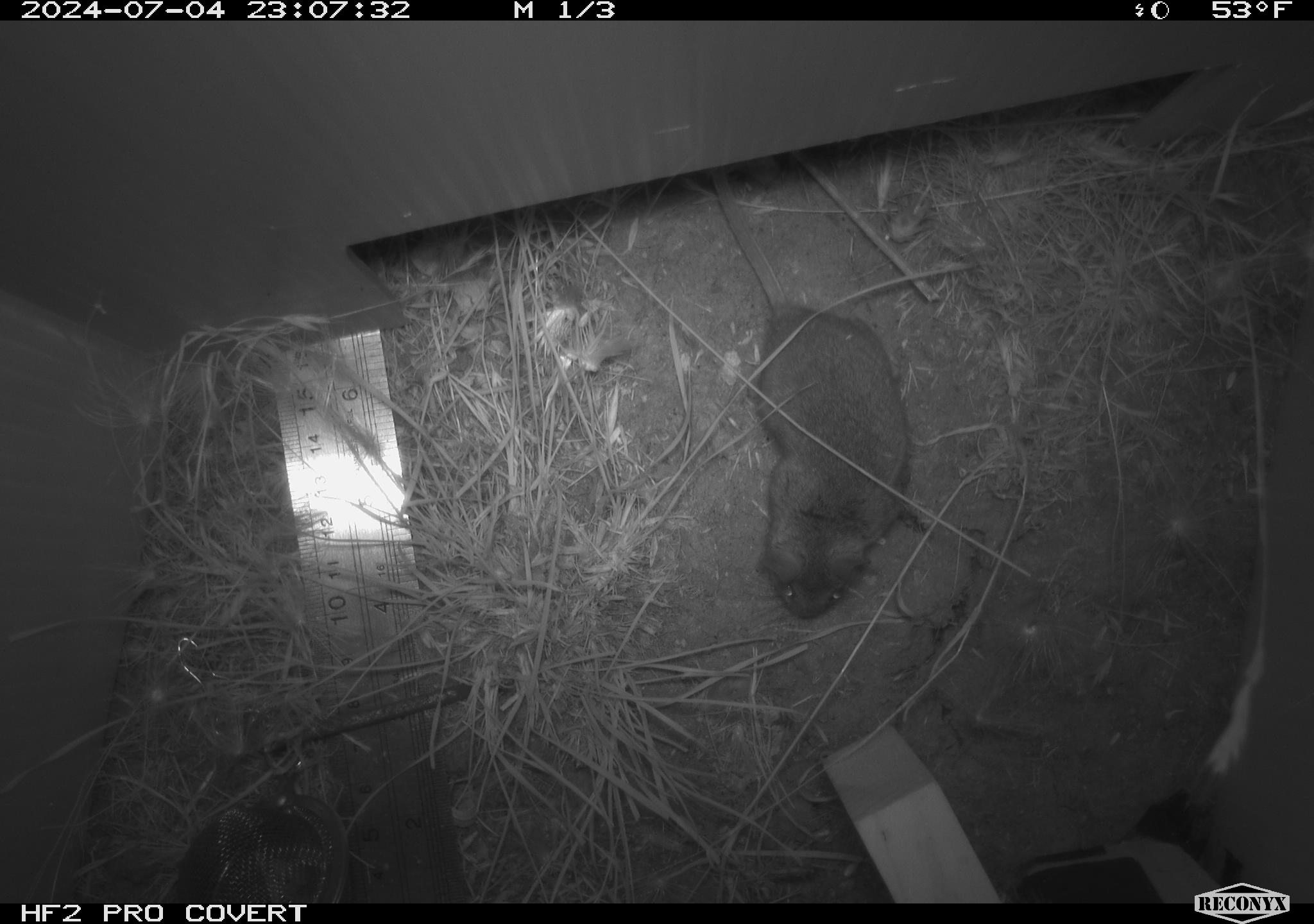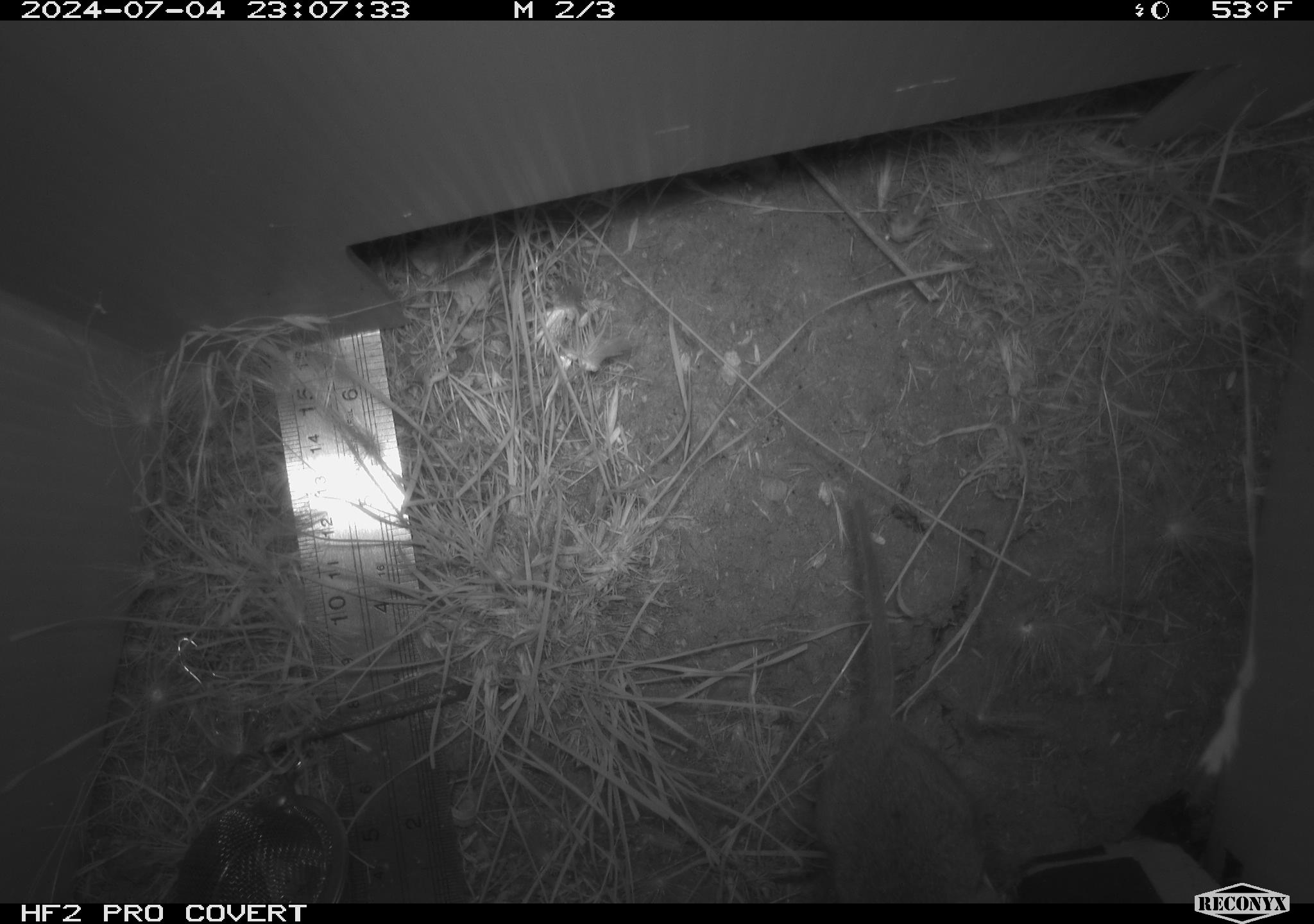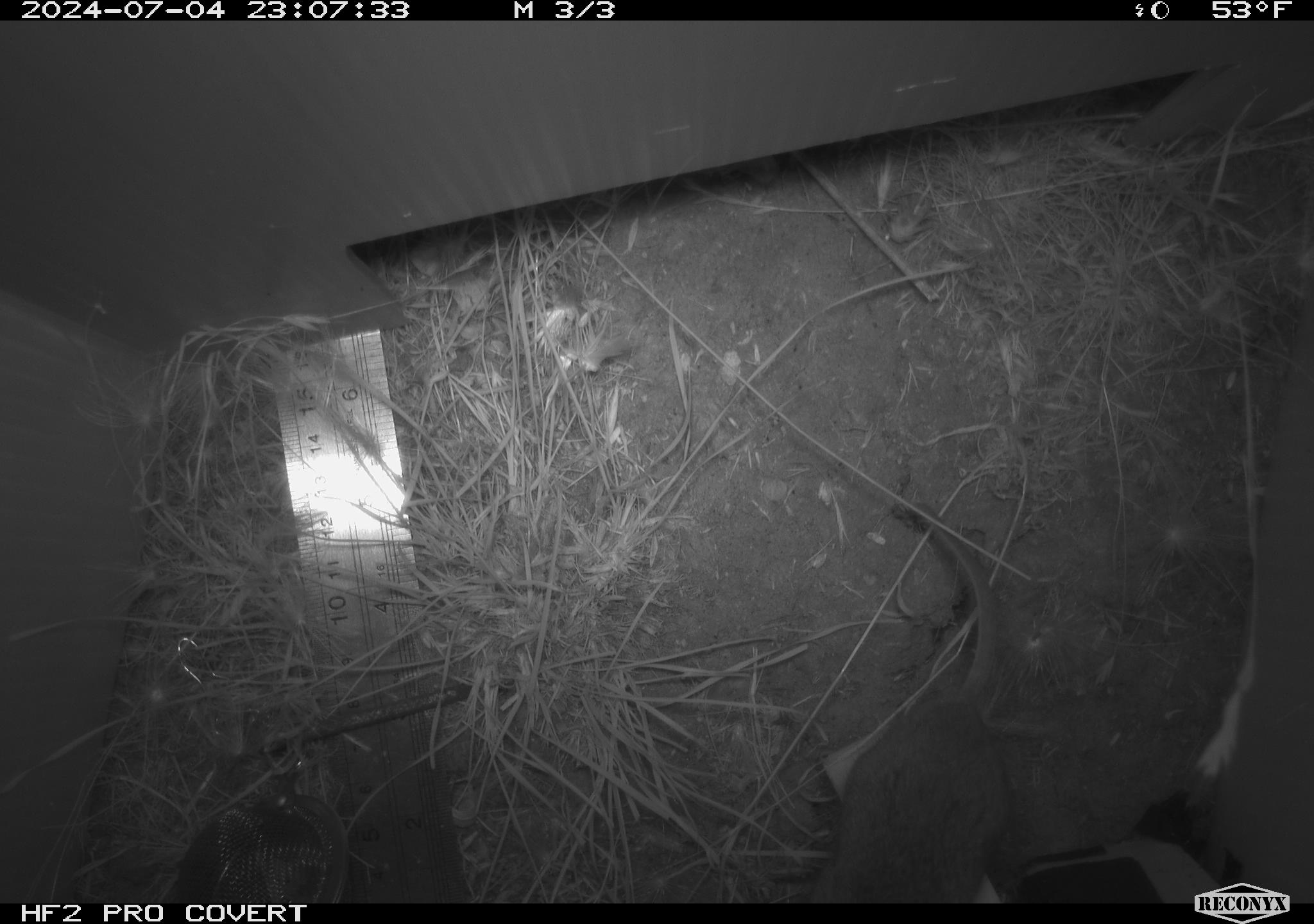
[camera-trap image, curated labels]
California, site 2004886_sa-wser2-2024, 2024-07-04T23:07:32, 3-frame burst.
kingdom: Animalia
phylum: Chordata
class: Mammalia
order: Rodentia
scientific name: Rodentia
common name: mouse species